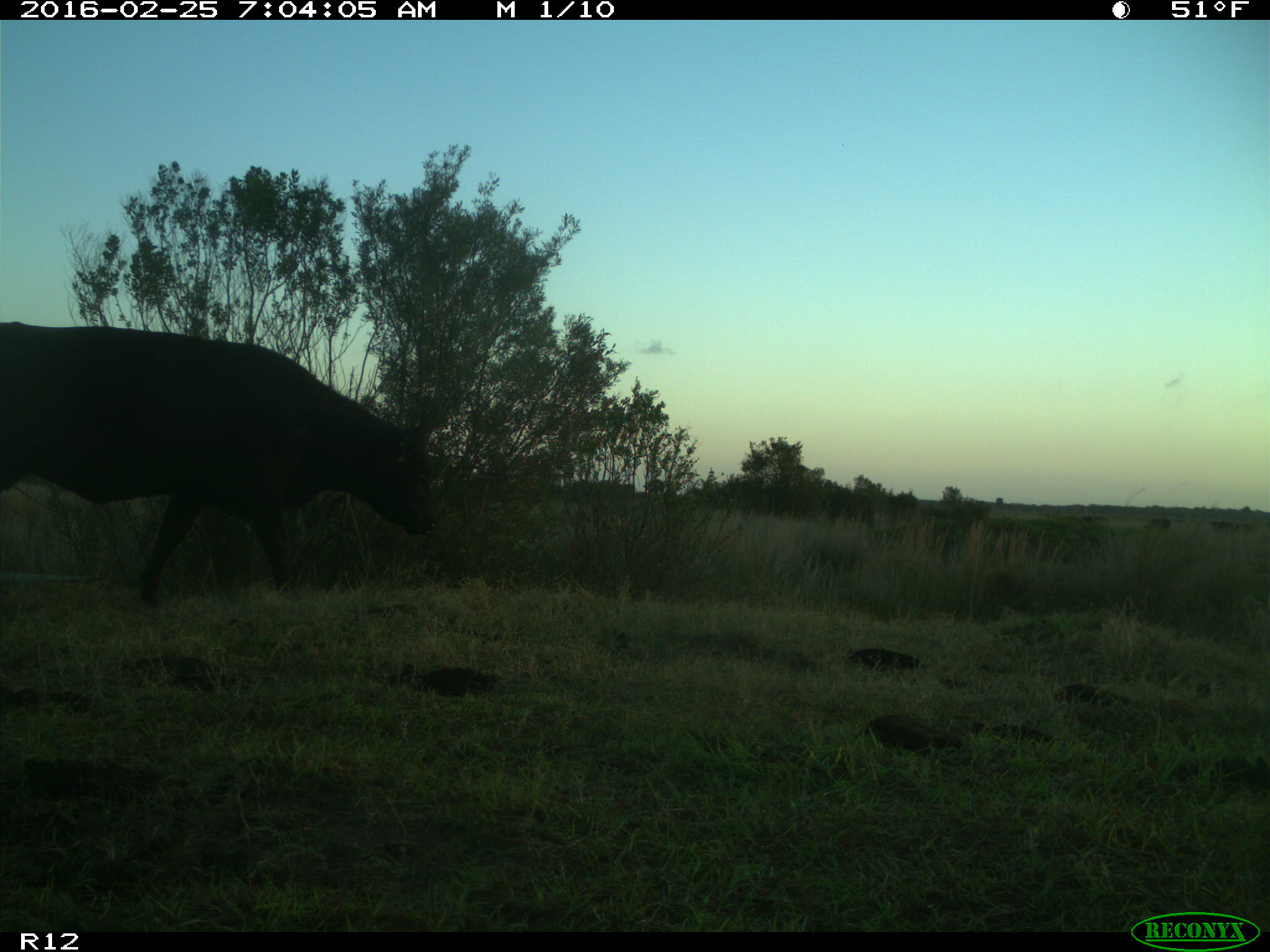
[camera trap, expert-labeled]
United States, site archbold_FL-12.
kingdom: Animalia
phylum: Chordata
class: Mammalia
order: Artiodactyla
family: Bovidae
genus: Bos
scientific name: Bos taurus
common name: domestic cow